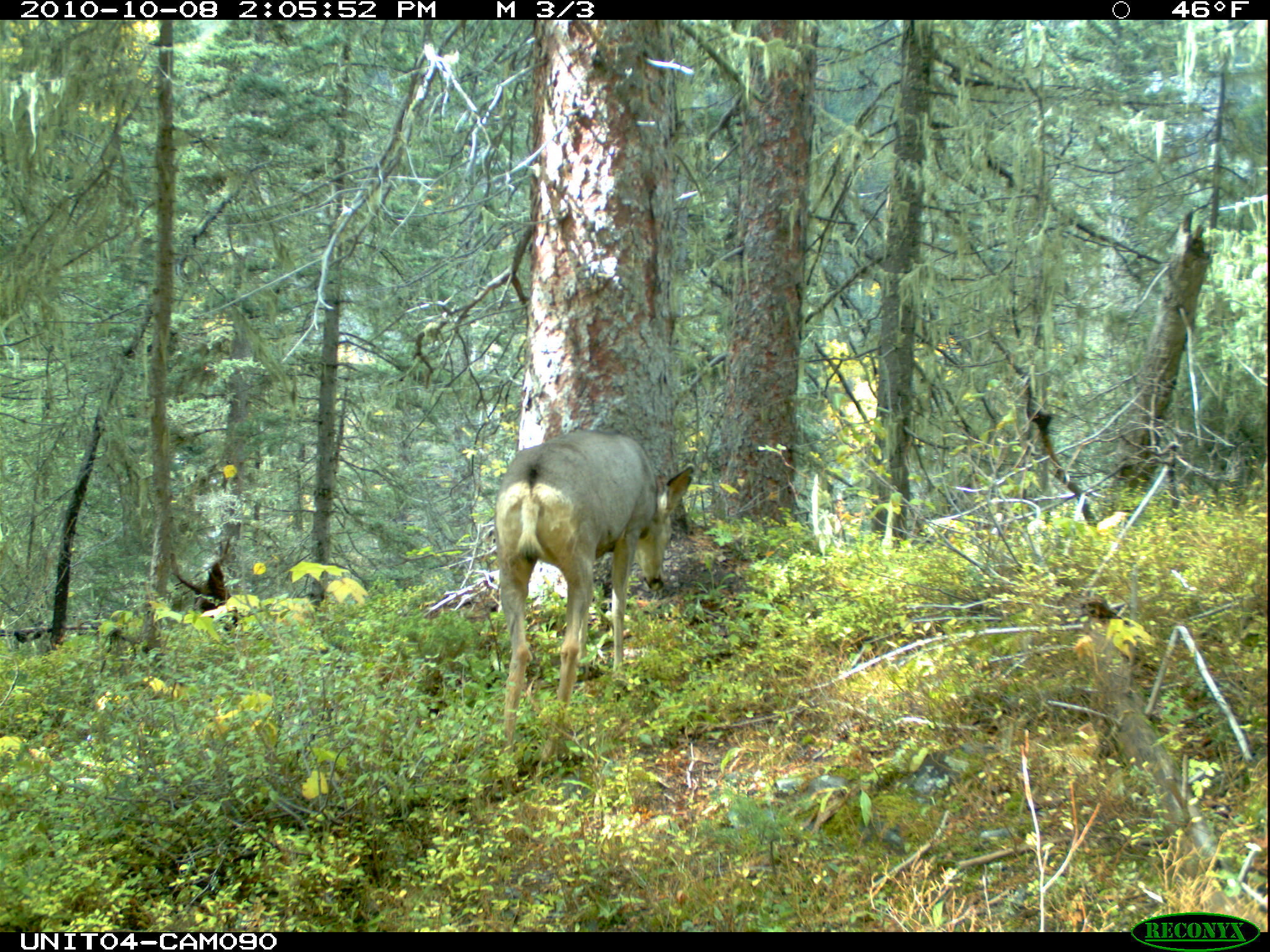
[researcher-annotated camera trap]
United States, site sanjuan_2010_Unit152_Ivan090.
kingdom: Animalia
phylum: Chordata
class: Mammalia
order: Artiodactyla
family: Cervidae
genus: Odocoileus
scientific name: Odocoileus hemionus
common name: mule deer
Odocoileus hemionus (mule deer).